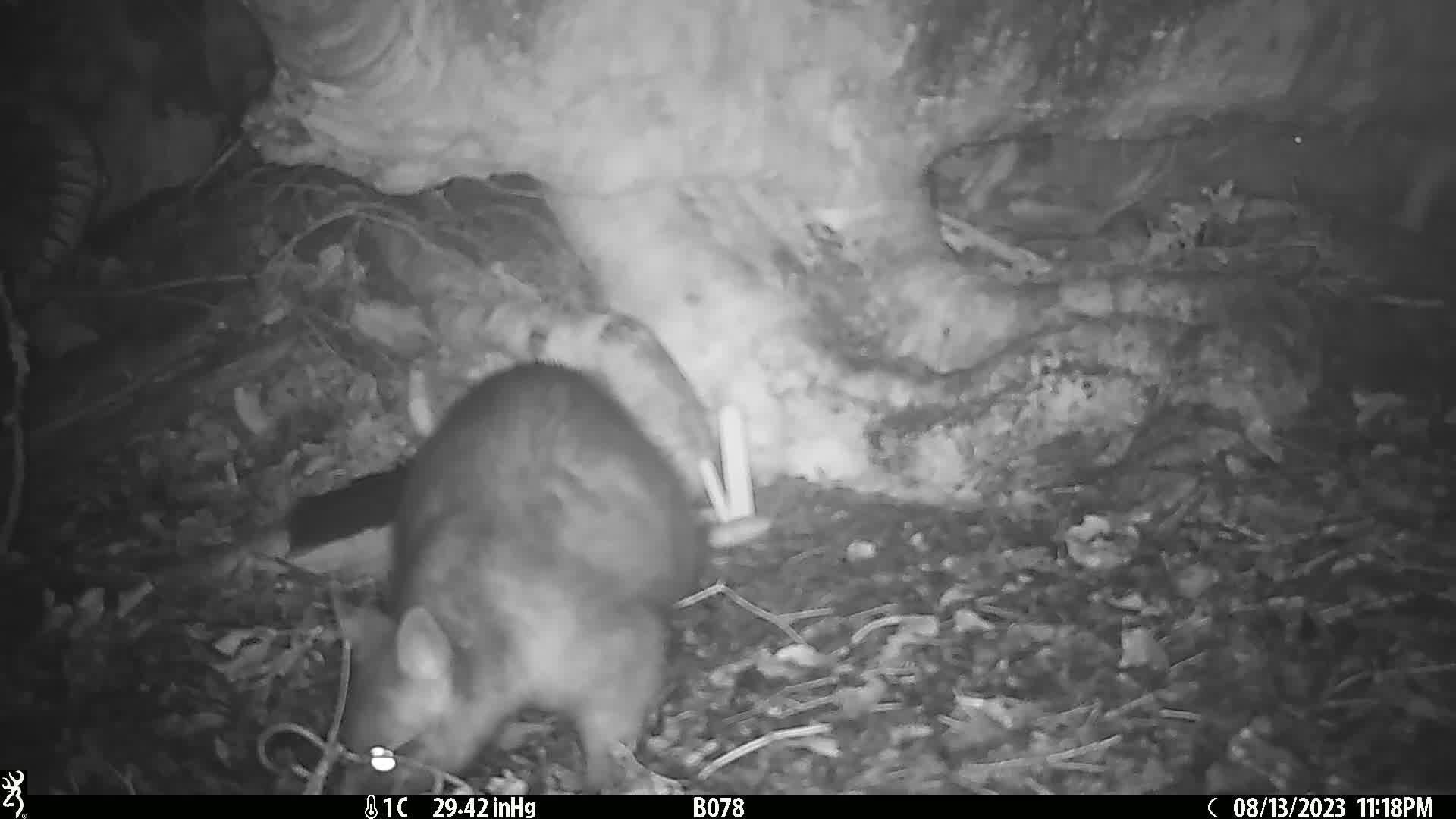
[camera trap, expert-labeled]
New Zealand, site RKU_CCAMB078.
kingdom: Animalia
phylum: Chordata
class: Mammalia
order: Diprotodontia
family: Phalangeridae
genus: Trichosurus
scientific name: Trichosurus vulpecula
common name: common brushtail possum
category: possum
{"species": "possum (common brushtail possum) (Trichosurus vulpecula)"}